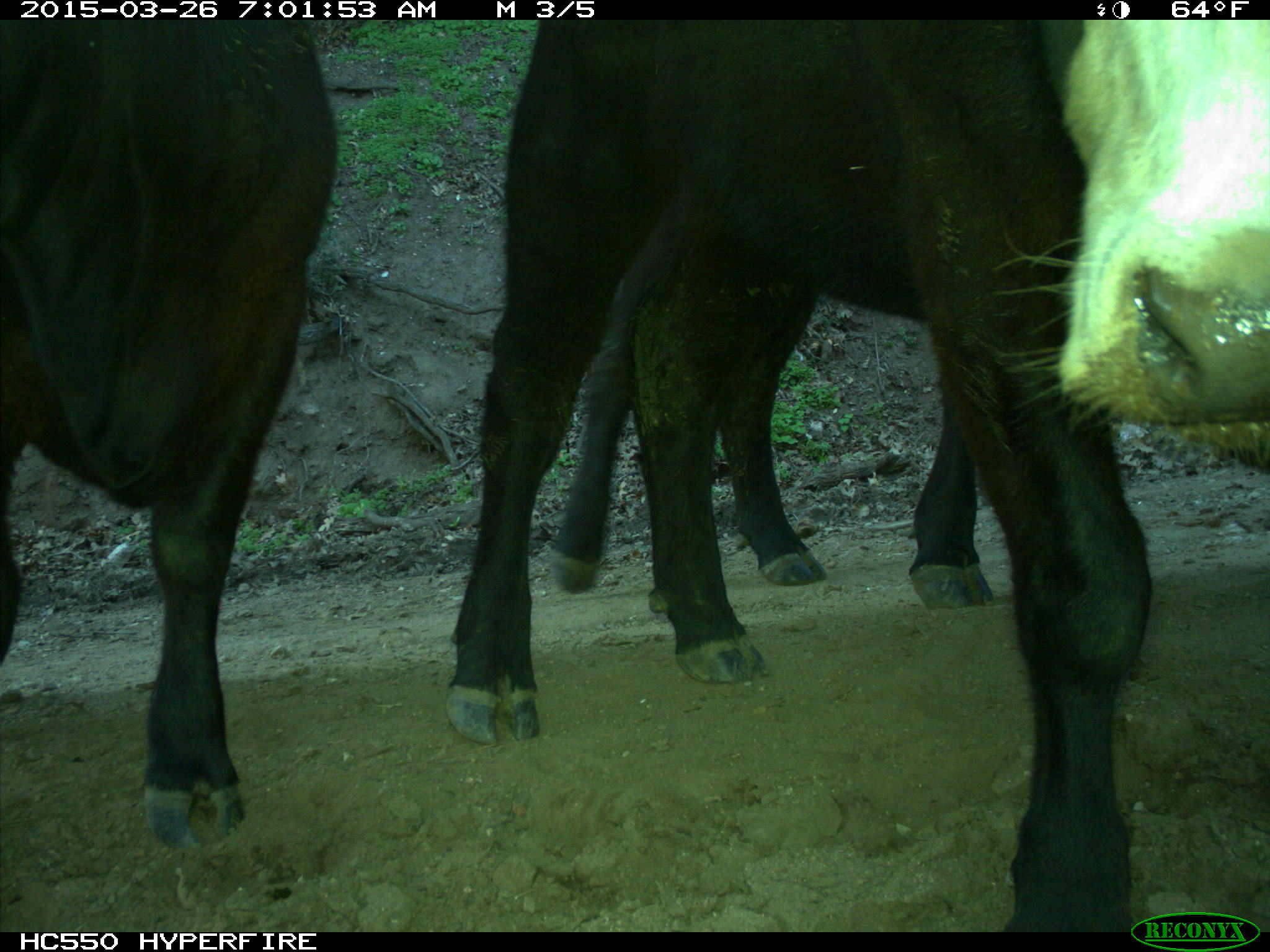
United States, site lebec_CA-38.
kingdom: Animalia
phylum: Chordata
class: Mammalia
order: Artiodactyla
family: Bovidae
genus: Bos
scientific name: Bos taurus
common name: domestic cow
Bos taurus (domestic cow).